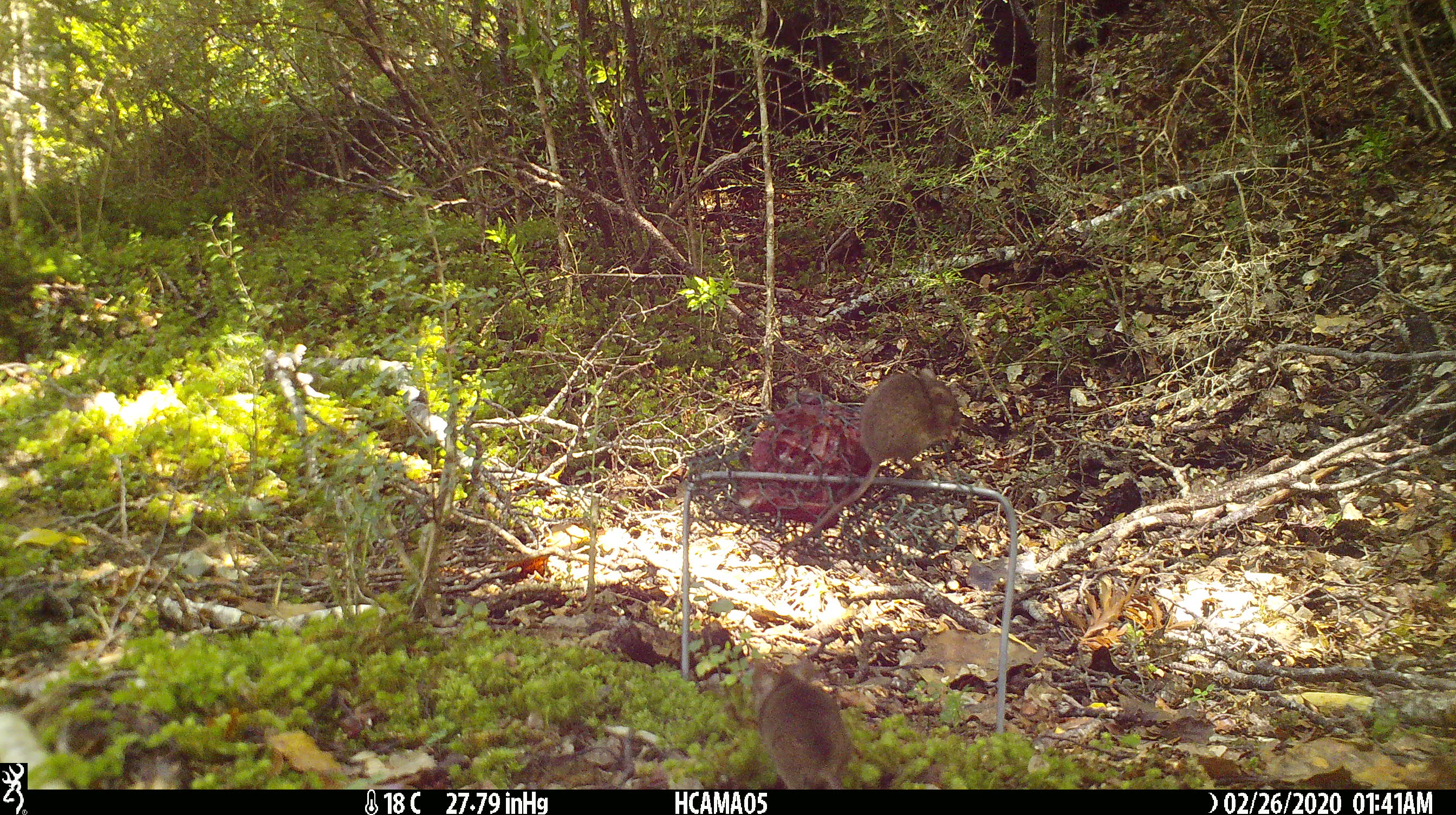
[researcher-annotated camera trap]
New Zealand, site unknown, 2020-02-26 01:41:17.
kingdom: Animalia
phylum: Chordata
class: Mammalia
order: Rodentia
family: Muridae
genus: Mus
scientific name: Mus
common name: mouse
Mouse (Mus).